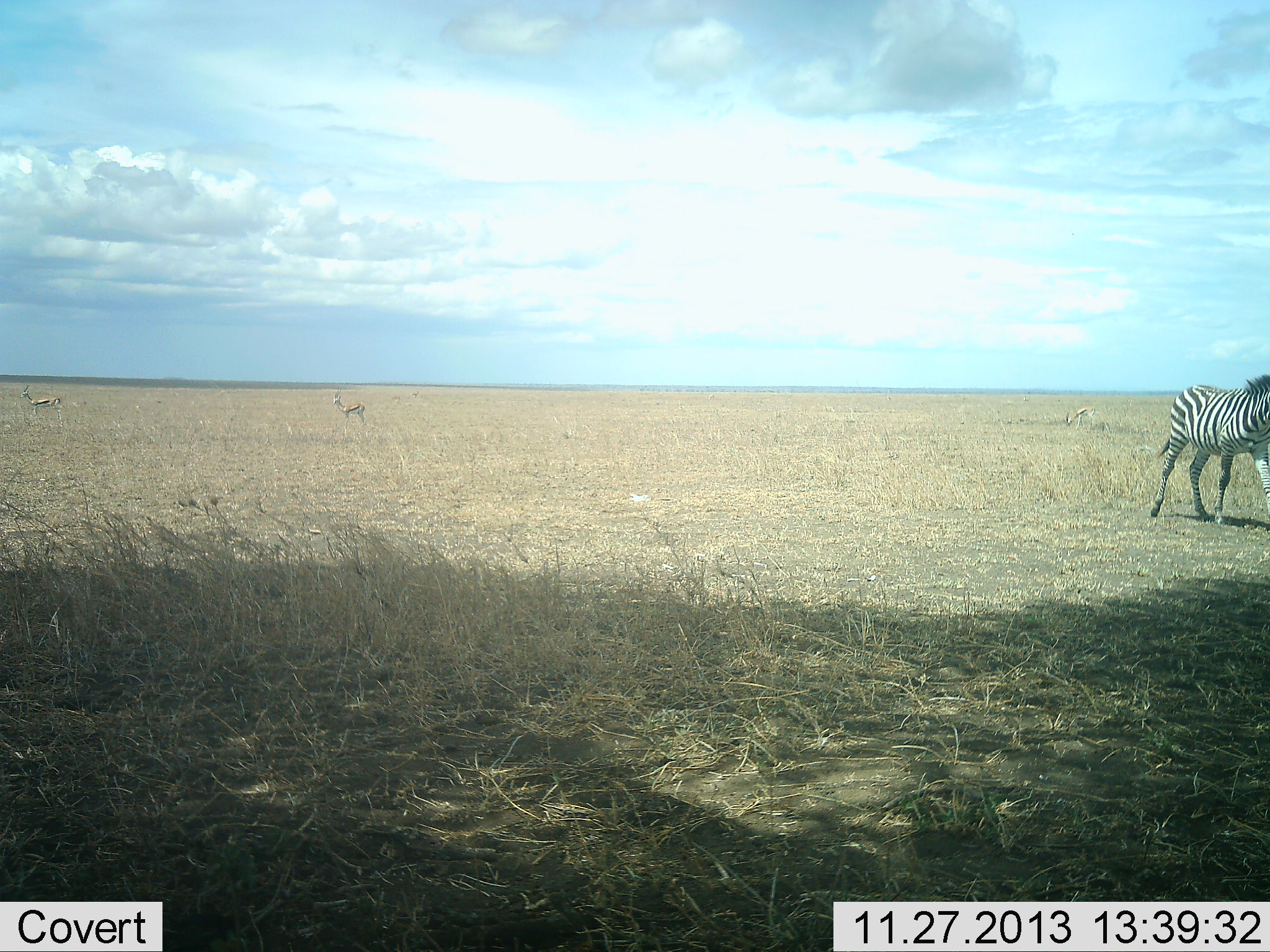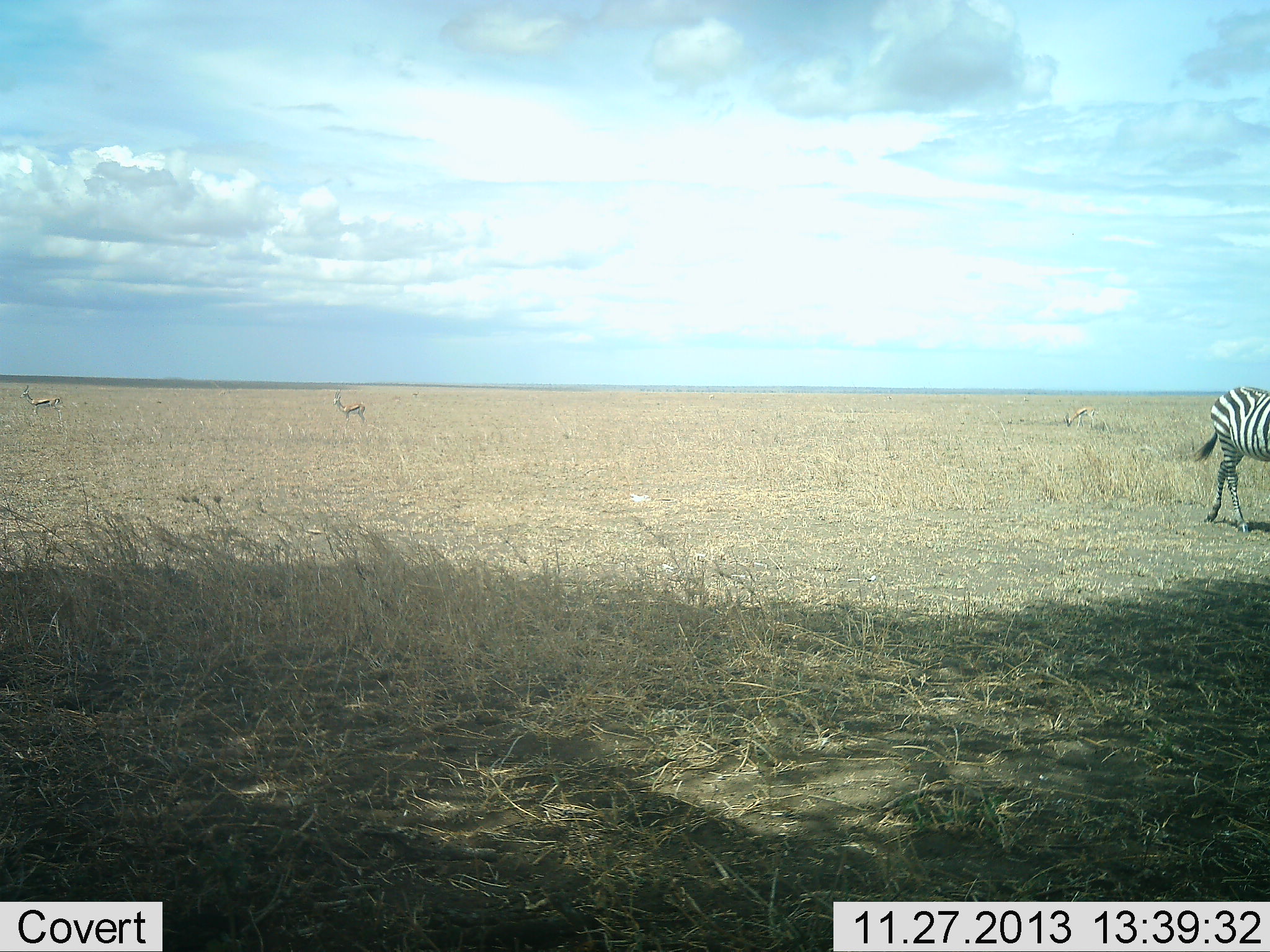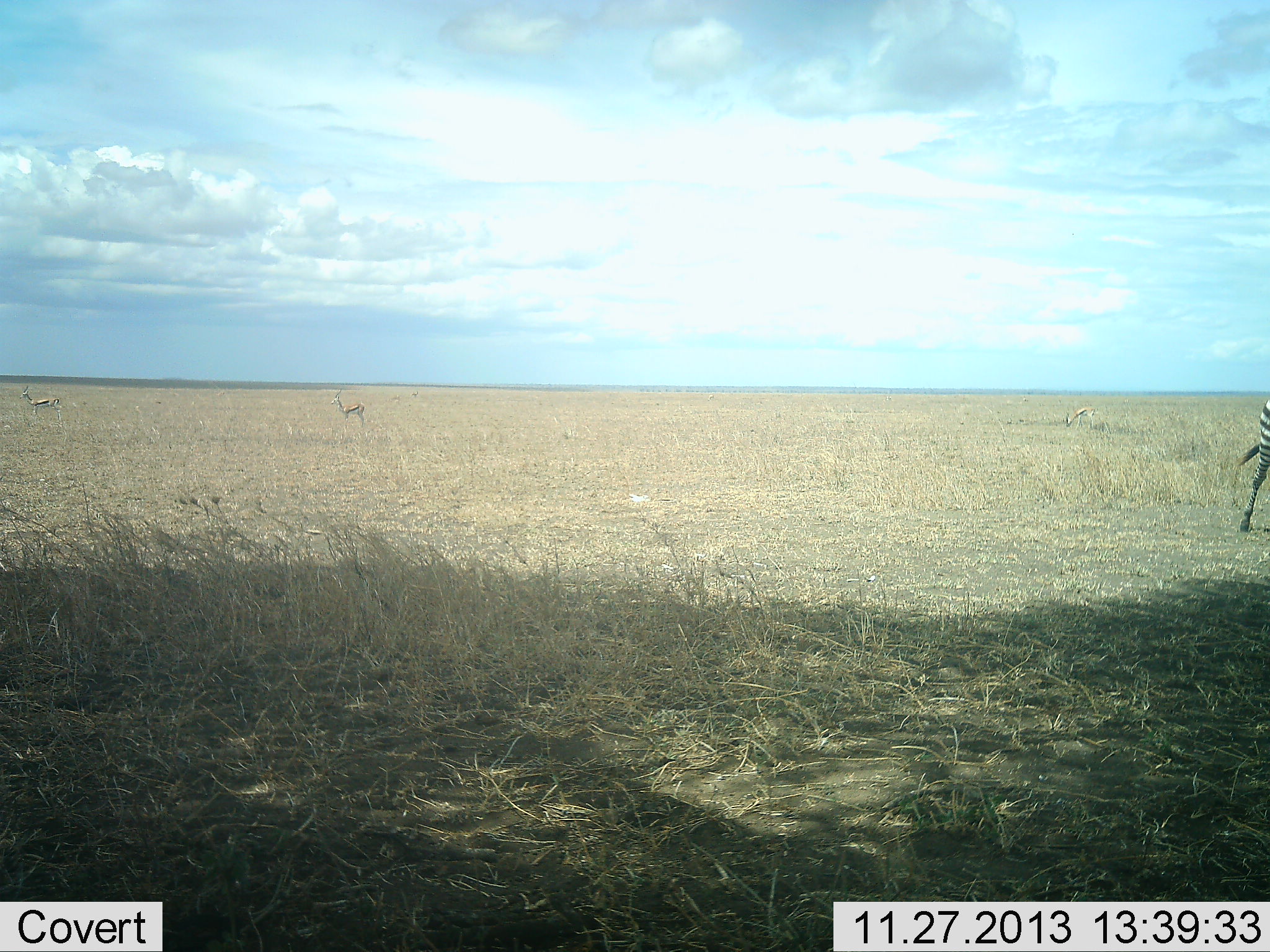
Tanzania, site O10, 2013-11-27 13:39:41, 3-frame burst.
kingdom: Animalia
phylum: Chordata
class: Mammalia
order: Artiodactyla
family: Bovidae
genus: Eudorcas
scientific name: Eudorcas thomsonii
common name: thomson's gazelle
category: gazellethomsons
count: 3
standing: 90%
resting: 0%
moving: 10%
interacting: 0%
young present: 0%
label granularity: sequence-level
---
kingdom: Animalia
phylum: Chordata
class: Mammalia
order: Perissodactyla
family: Equidae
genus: Equus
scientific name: Equus quagga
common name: plains zebra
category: zebra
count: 1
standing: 6%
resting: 0%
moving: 100%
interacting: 0%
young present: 0%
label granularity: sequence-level